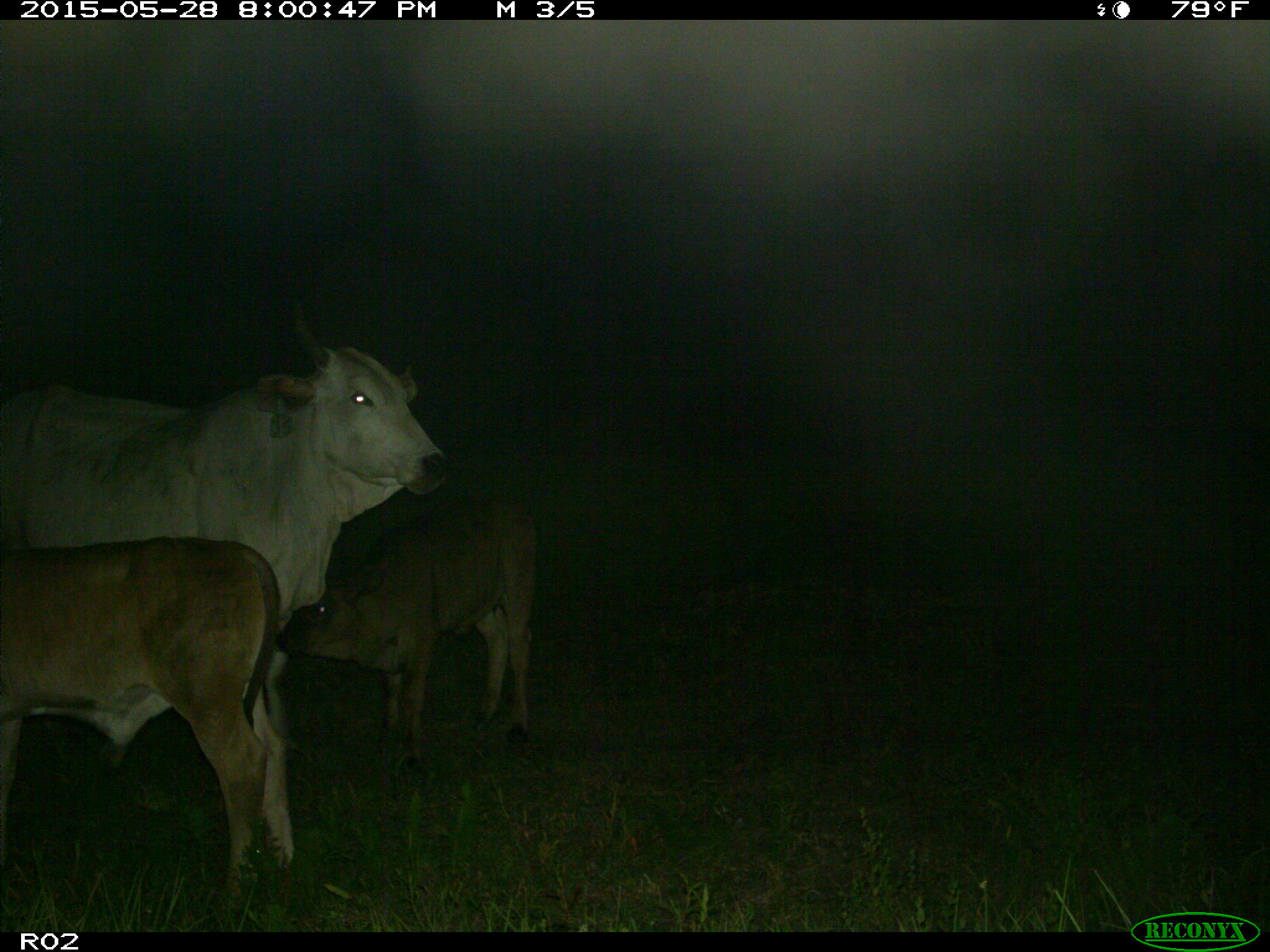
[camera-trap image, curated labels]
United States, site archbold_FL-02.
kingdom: Animalia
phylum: Chordata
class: Mammalia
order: Artiodactyla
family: Bovidae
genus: Bos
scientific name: Bos taurus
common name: domestic cow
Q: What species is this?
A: Bos taurus (domestic cow).